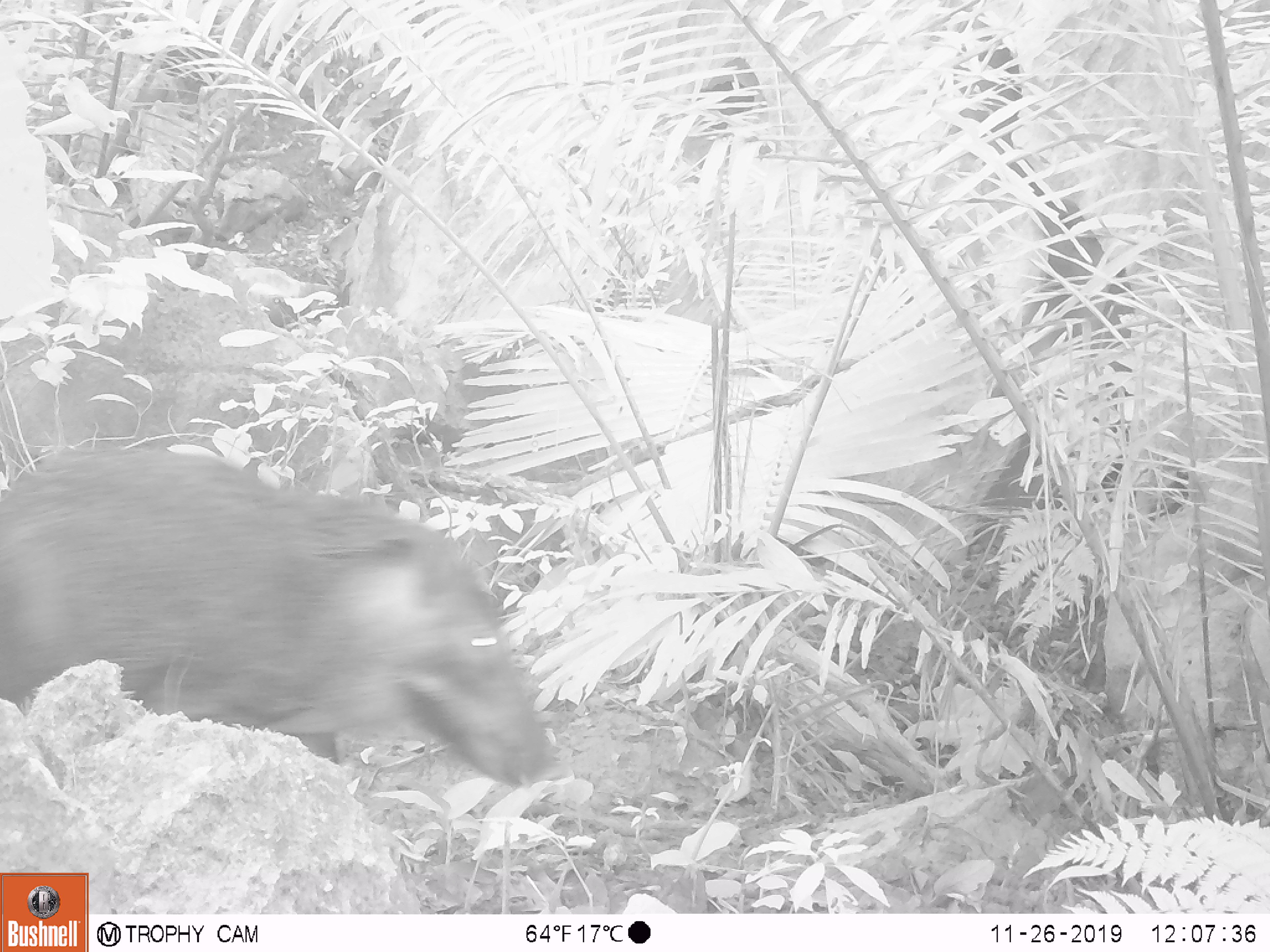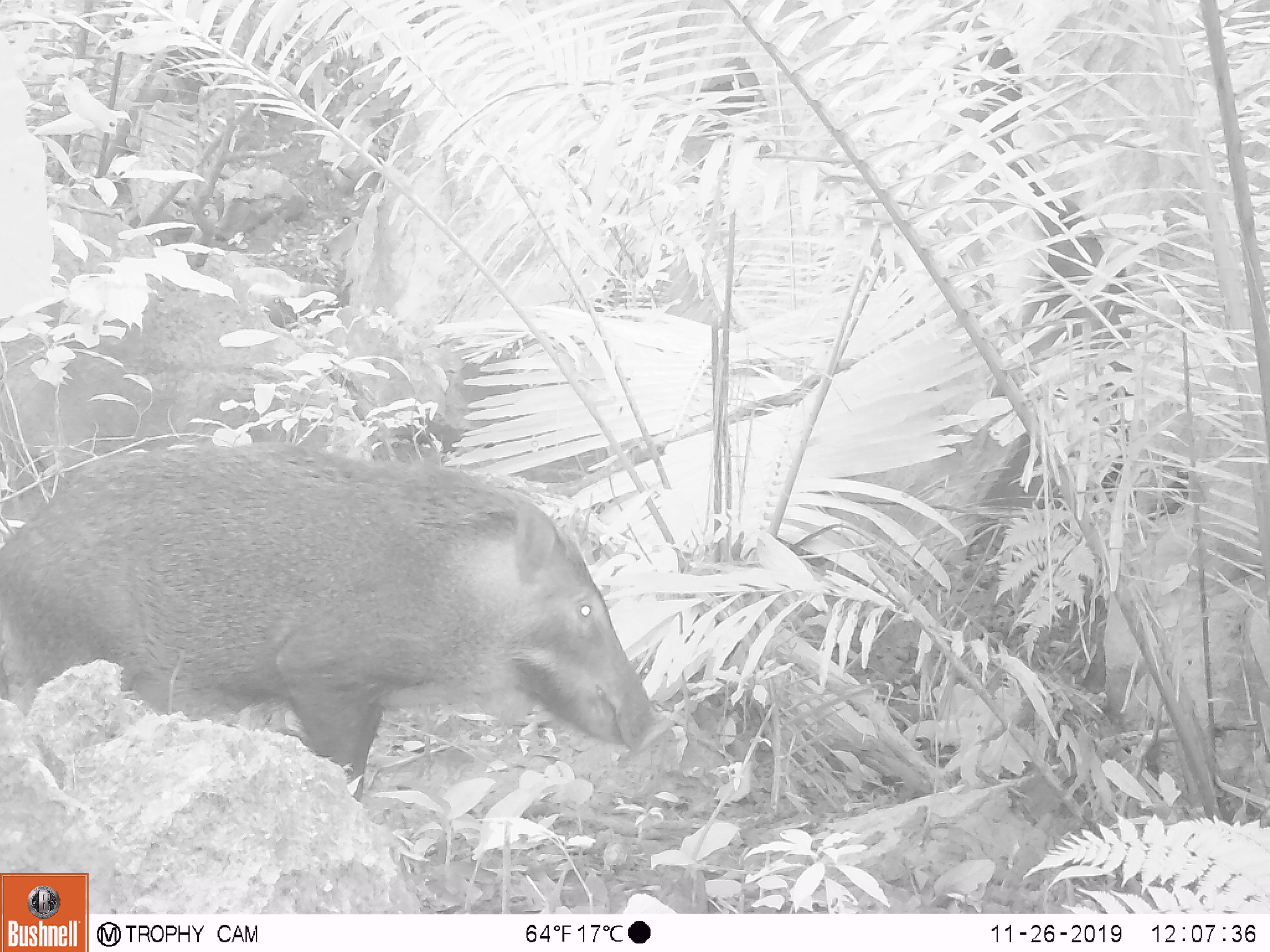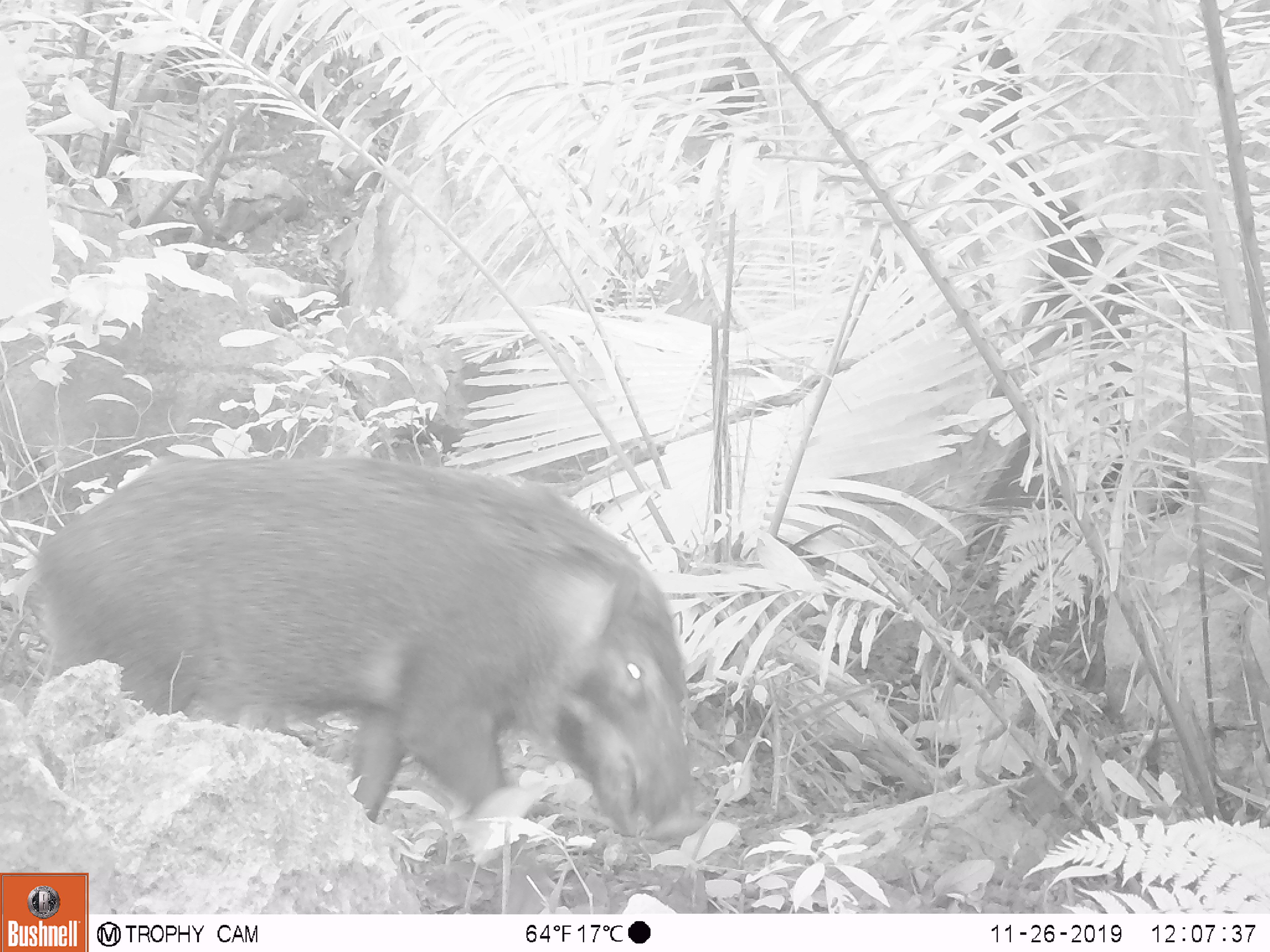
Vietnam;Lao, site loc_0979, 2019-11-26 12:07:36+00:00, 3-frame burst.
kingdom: Animalia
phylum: Chordata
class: Mammalia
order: Artiodactyla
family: Suidae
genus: Sus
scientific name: Sus scrofa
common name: eurasian wild pig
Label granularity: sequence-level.